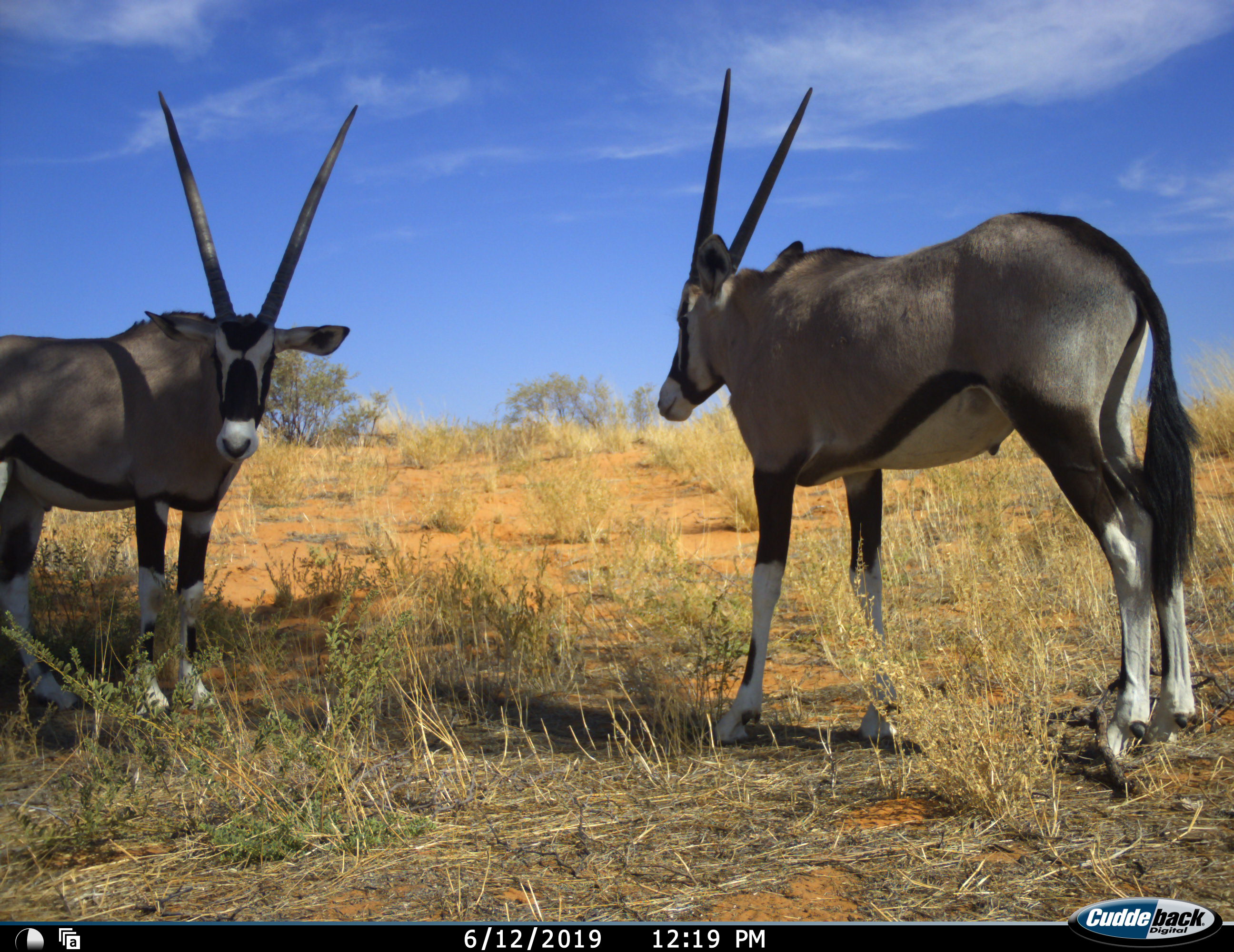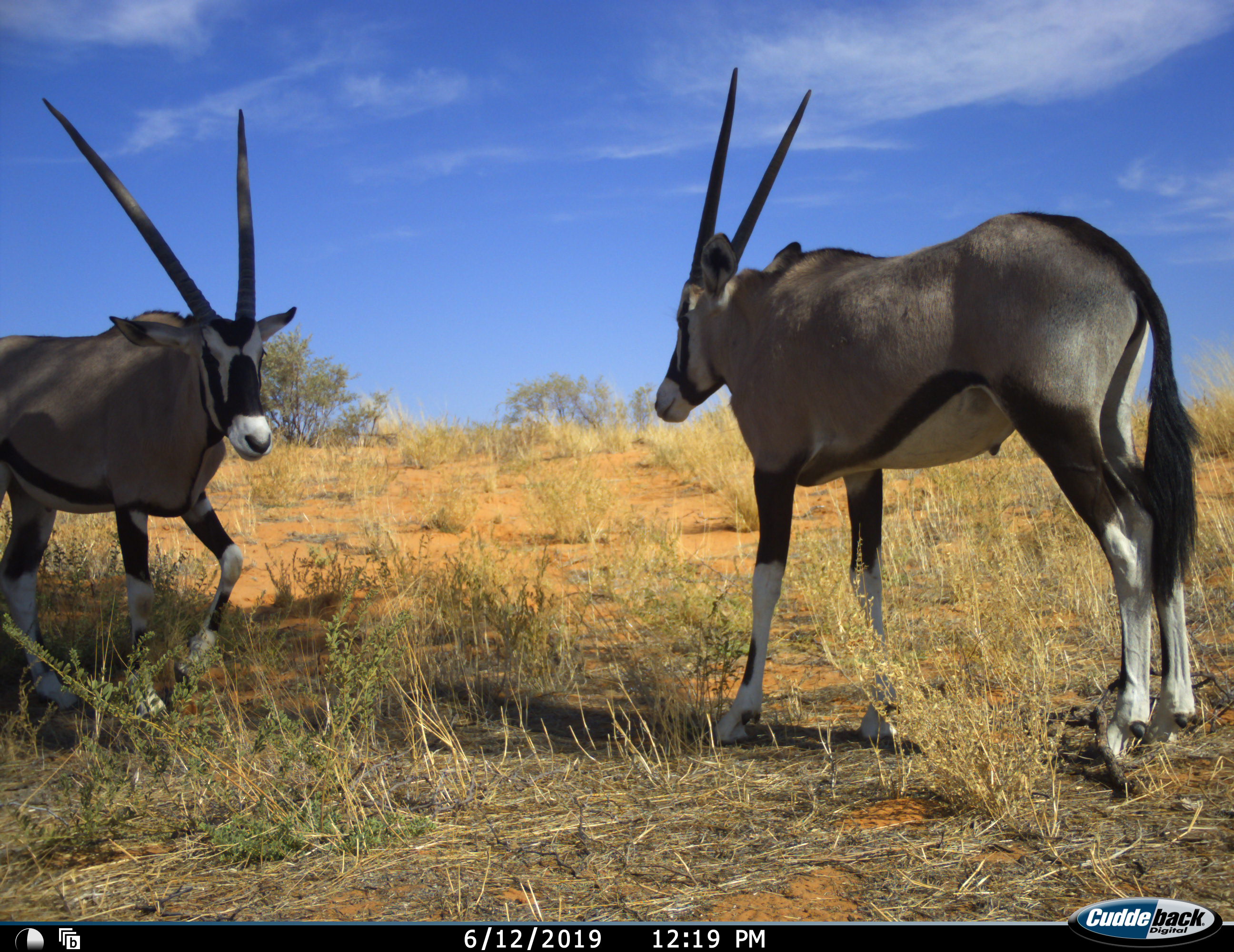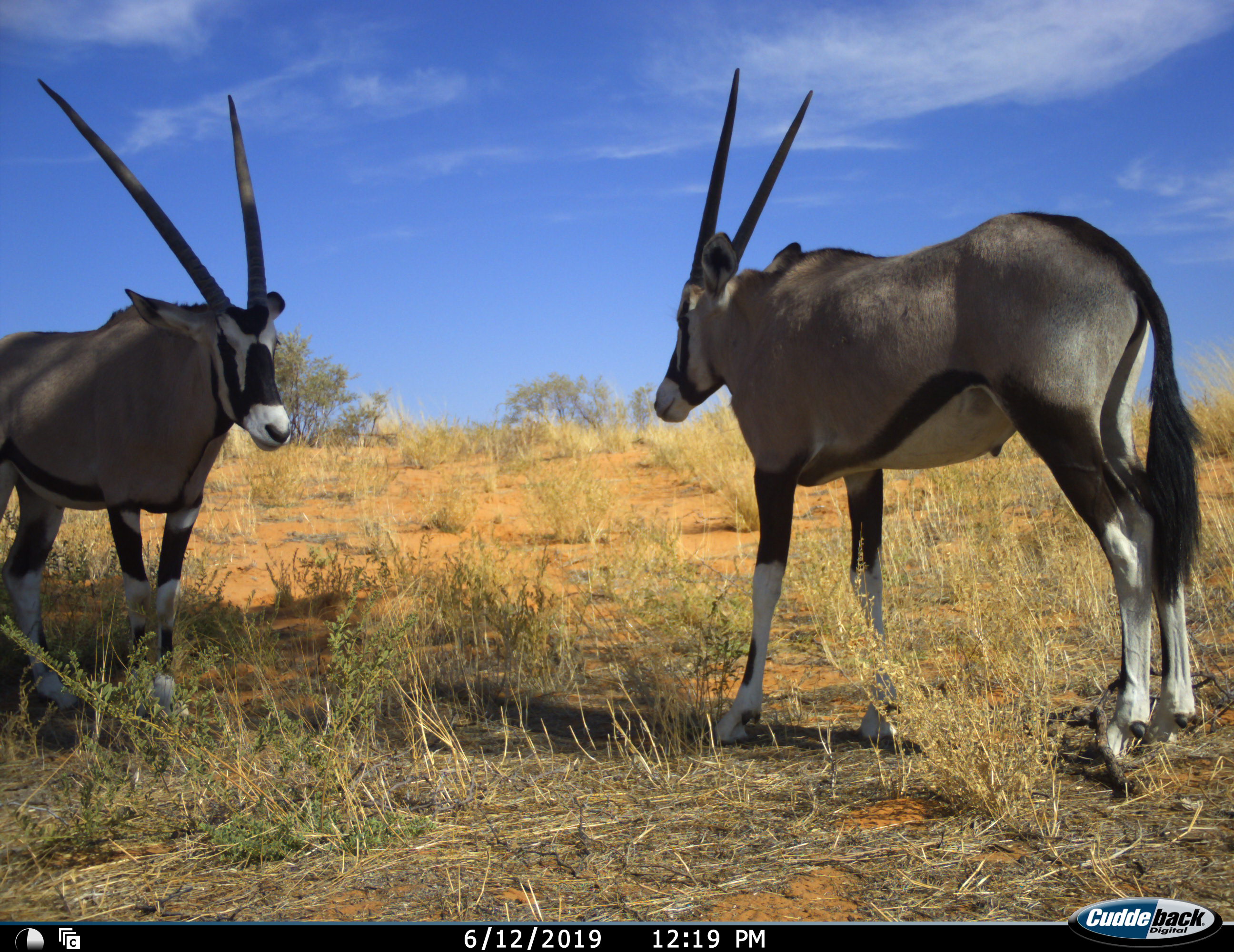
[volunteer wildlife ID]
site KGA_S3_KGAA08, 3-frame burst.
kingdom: Animalia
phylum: Chordata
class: Mammalia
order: Artiodactyla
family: Bovidae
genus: Oryx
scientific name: Oryx gazella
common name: gemsbok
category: oryx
Oryx (gemsbok) (Oryx gazella), count 2. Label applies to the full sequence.